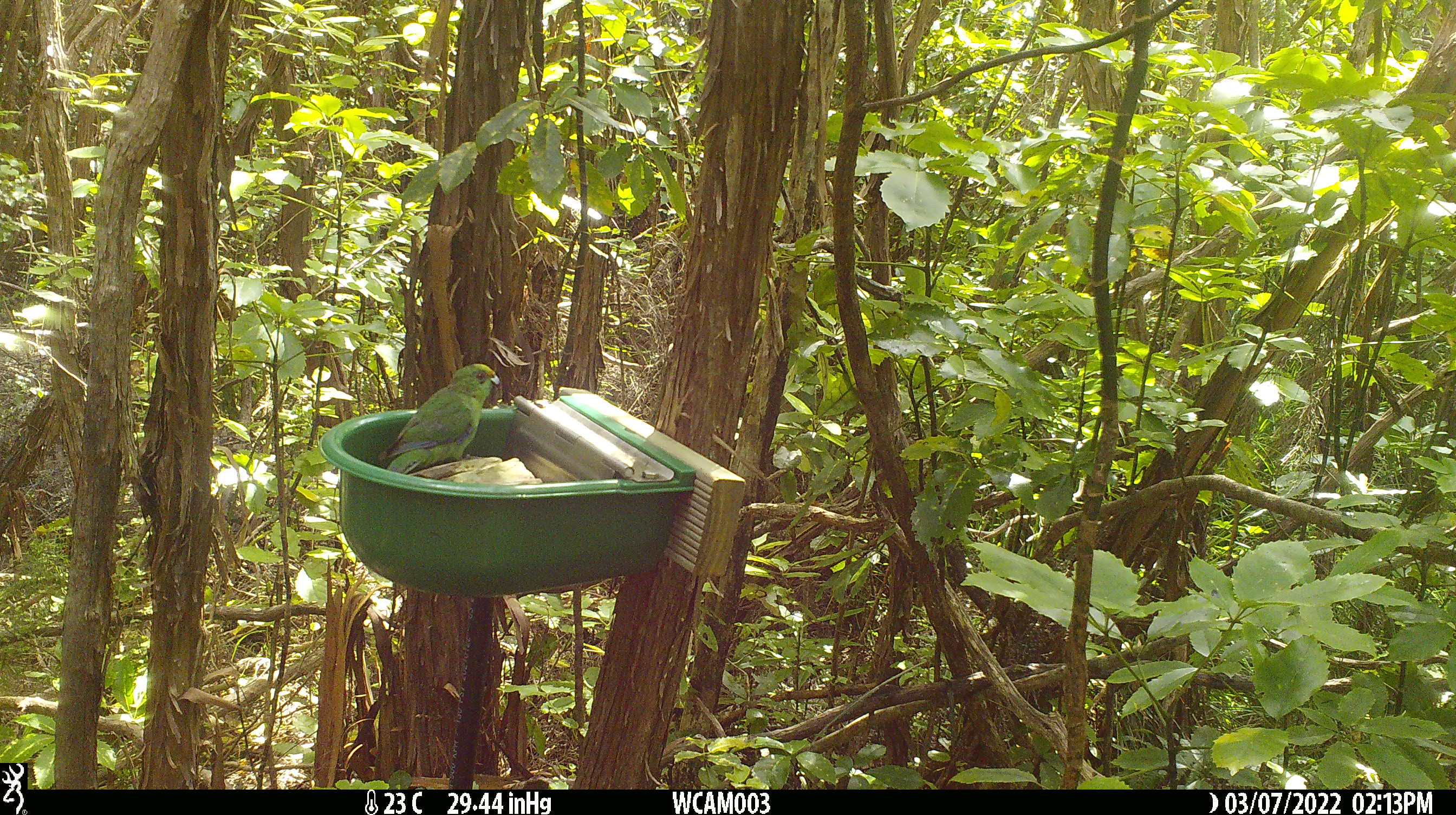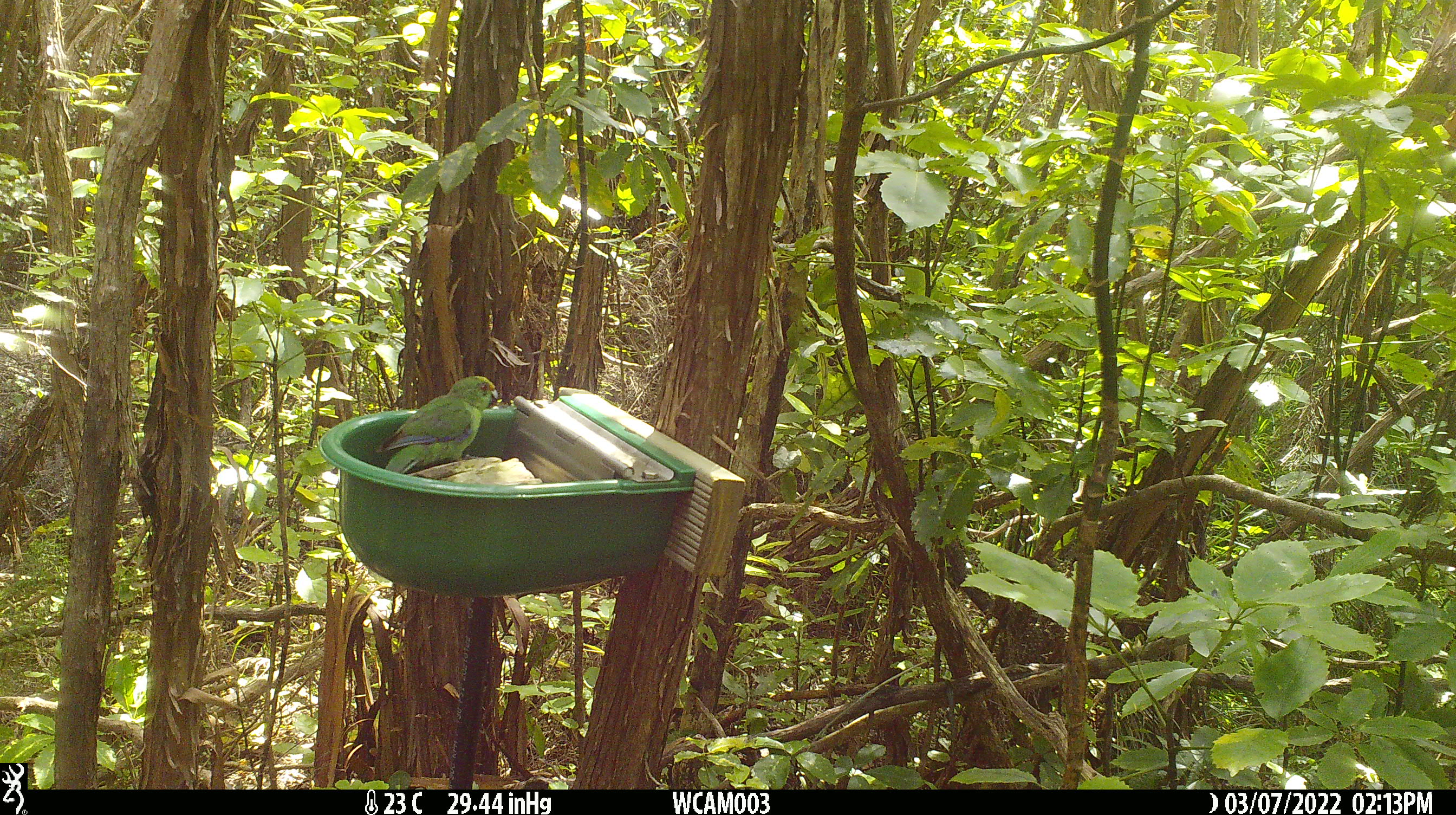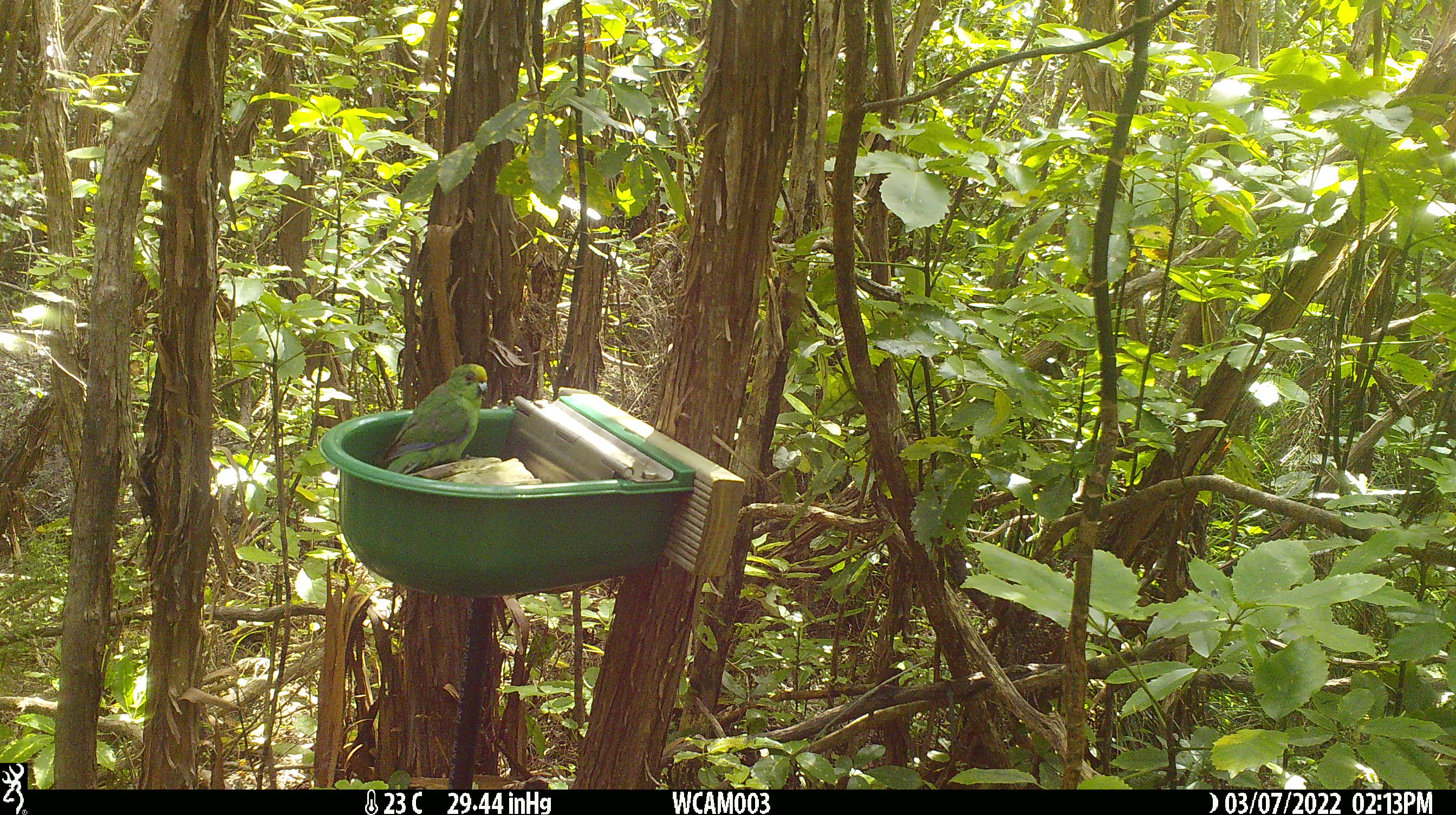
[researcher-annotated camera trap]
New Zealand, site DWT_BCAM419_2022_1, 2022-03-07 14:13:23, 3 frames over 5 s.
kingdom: Animalia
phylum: Chordata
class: Aves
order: Psittaciformes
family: Psittaculidae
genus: Cyanoramphus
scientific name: Cyanoramphus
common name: parakeet